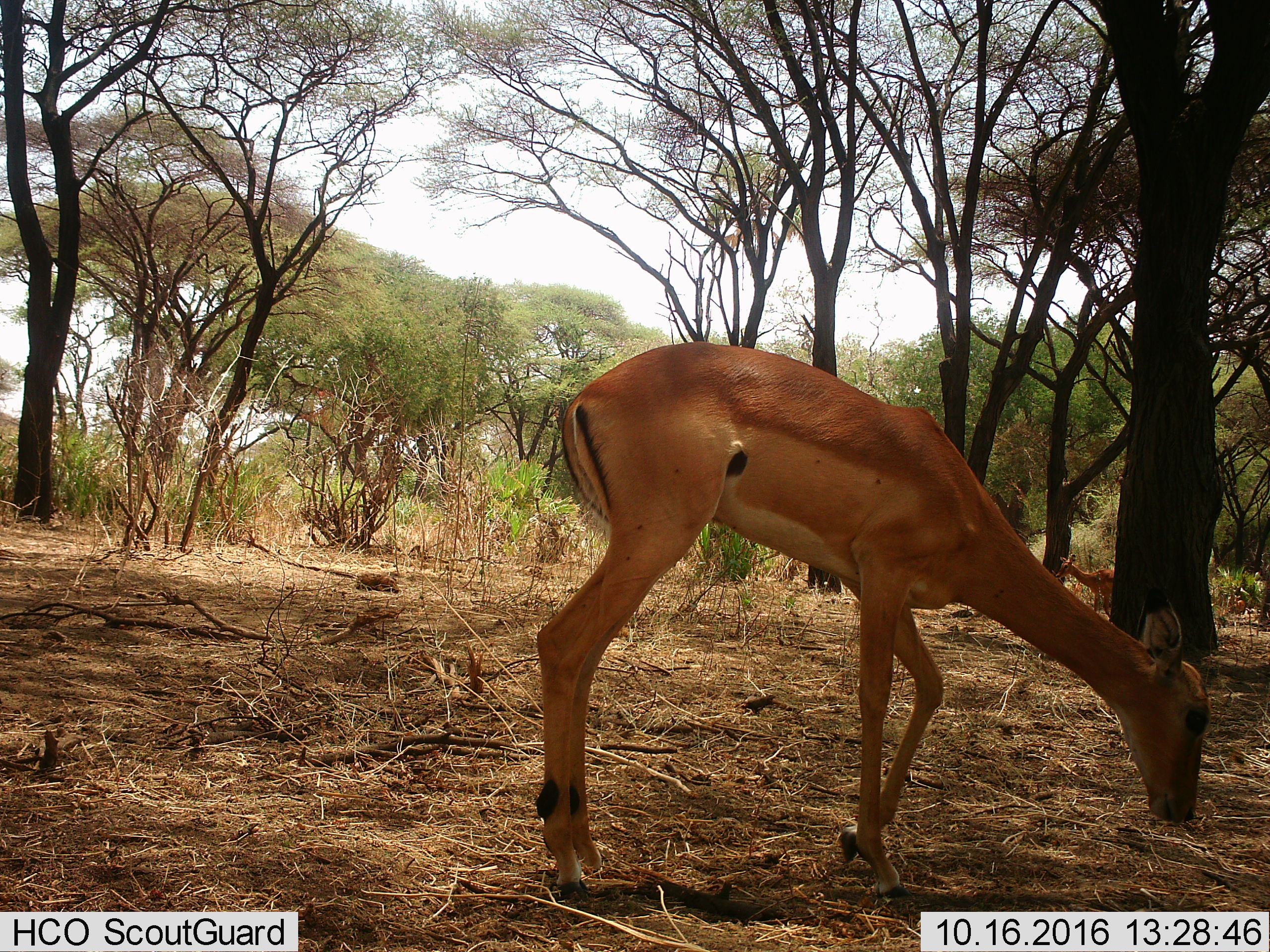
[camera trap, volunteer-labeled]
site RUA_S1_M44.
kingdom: Animalia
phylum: Chordata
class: Mammalia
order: Artiodactyla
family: Bovidae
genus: Aepyceros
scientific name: Aepyceros melampus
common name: impala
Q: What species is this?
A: Impala (Aepyceros melampus).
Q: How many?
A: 1.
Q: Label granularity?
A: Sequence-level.